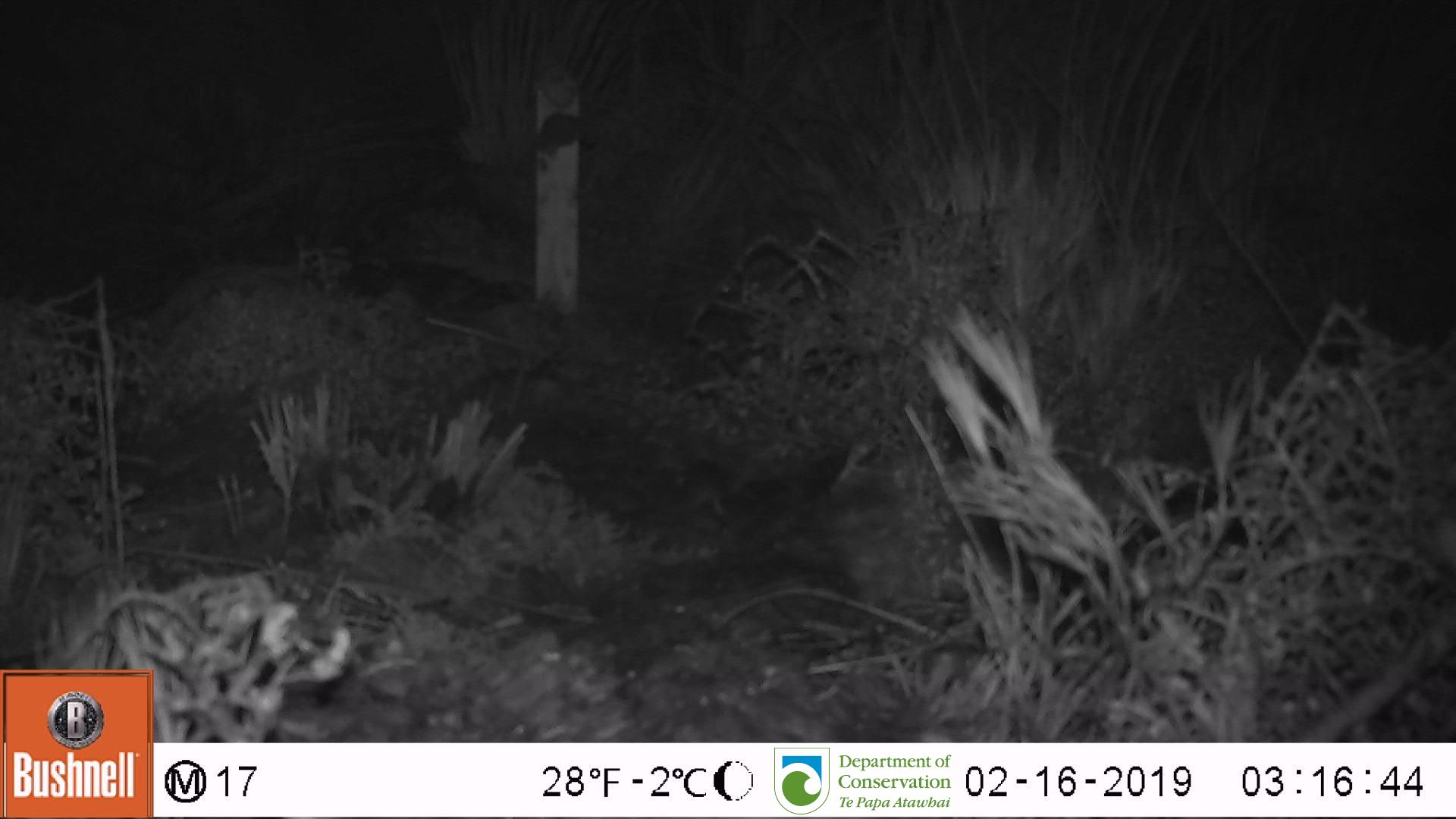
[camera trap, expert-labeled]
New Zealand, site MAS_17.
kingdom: Animalia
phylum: Chordata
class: Mammalia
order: Rodentia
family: Muridae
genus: Mus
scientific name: Mus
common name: mouse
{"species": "mouse (Mus)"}